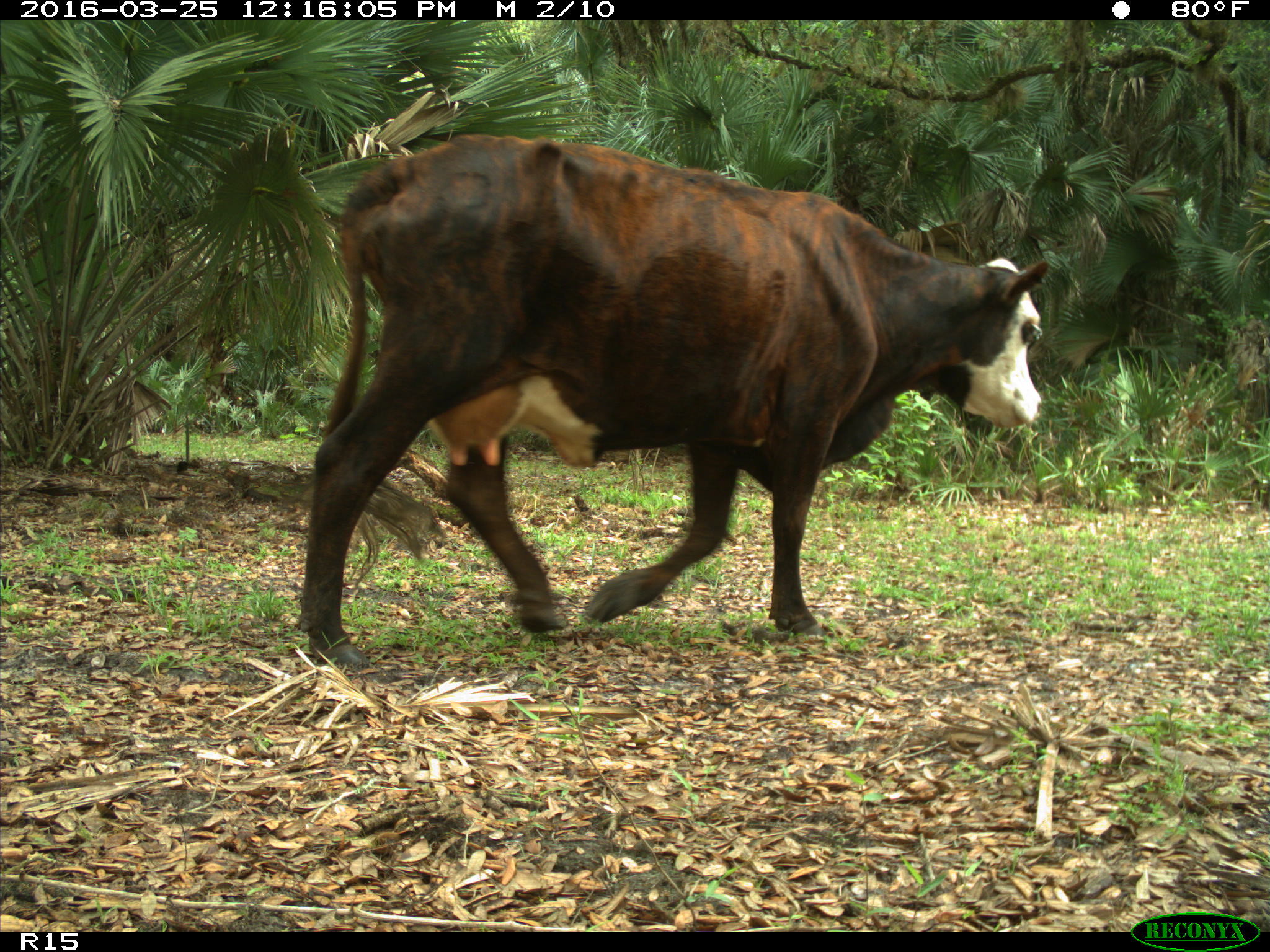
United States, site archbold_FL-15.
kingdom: Animalia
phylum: Chordata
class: Mammalia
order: Artiodactyla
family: Bovidae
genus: Bos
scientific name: Bos taurus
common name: domestic cow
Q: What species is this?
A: Bos taurus (domestic cow).